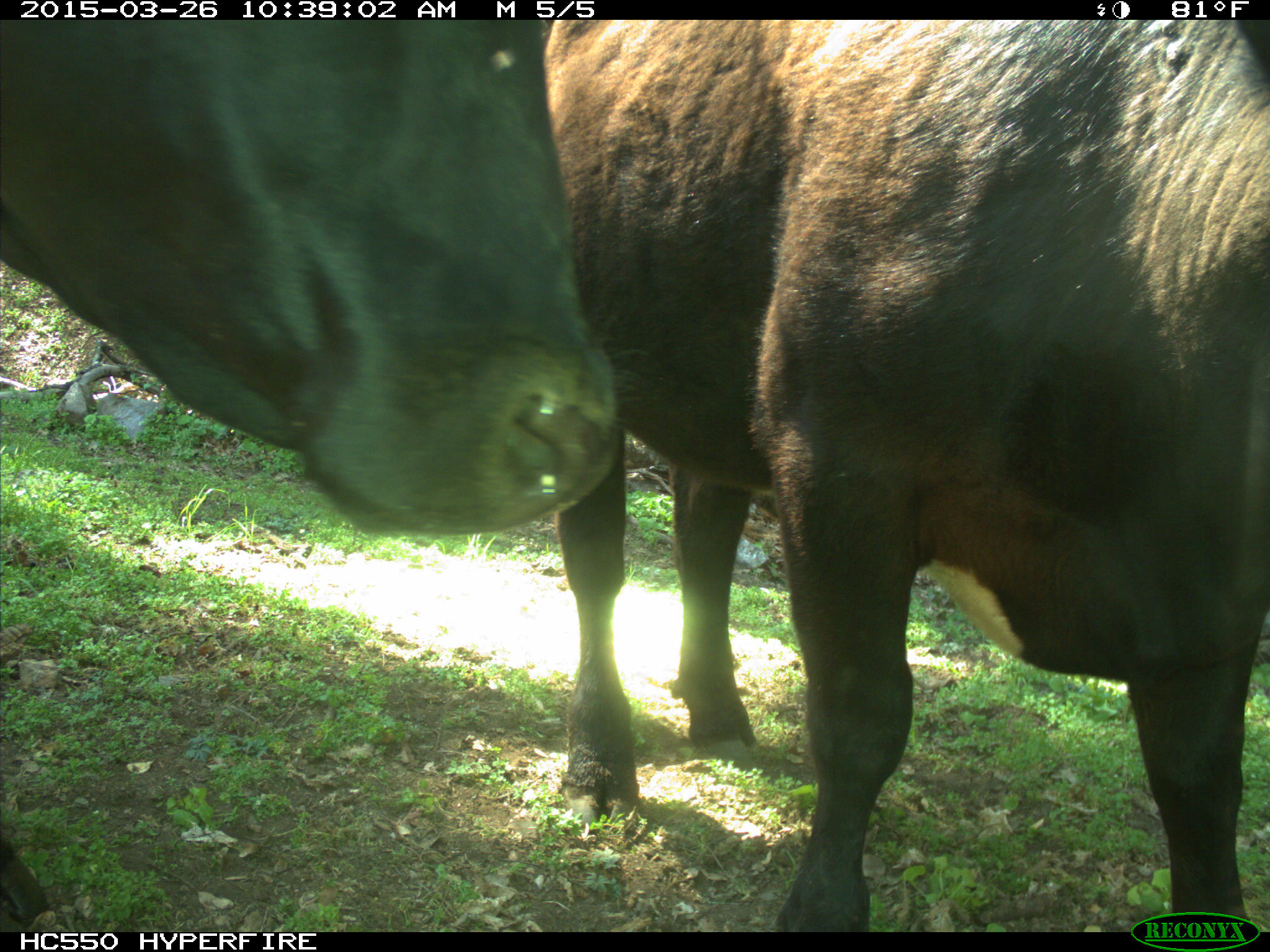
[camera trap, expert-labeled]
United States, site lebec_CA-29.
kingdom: Animalia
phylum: Chordata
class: Mammalia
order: Artiodactyla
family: Bovidae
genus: Bos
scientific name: Bos taurus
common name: domestic cow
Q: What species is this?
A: Bos taurus (domestic cow).